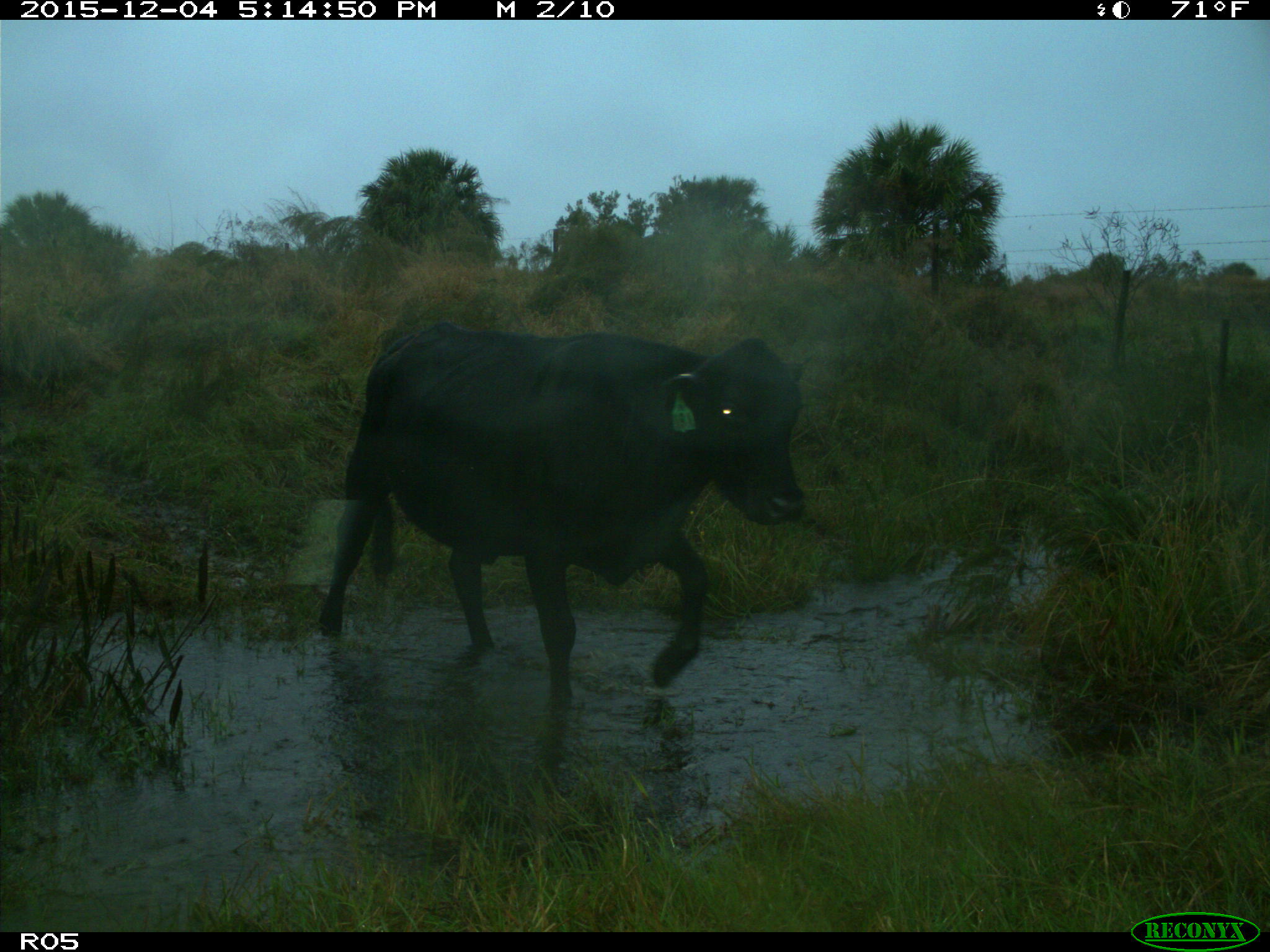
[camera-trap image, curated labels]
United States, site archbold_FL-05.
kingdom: Animalia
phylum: Chordata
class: Mammalia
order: Artiodactyla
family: Bovidae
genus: Bos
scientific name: Bos taurus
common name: domestic cow